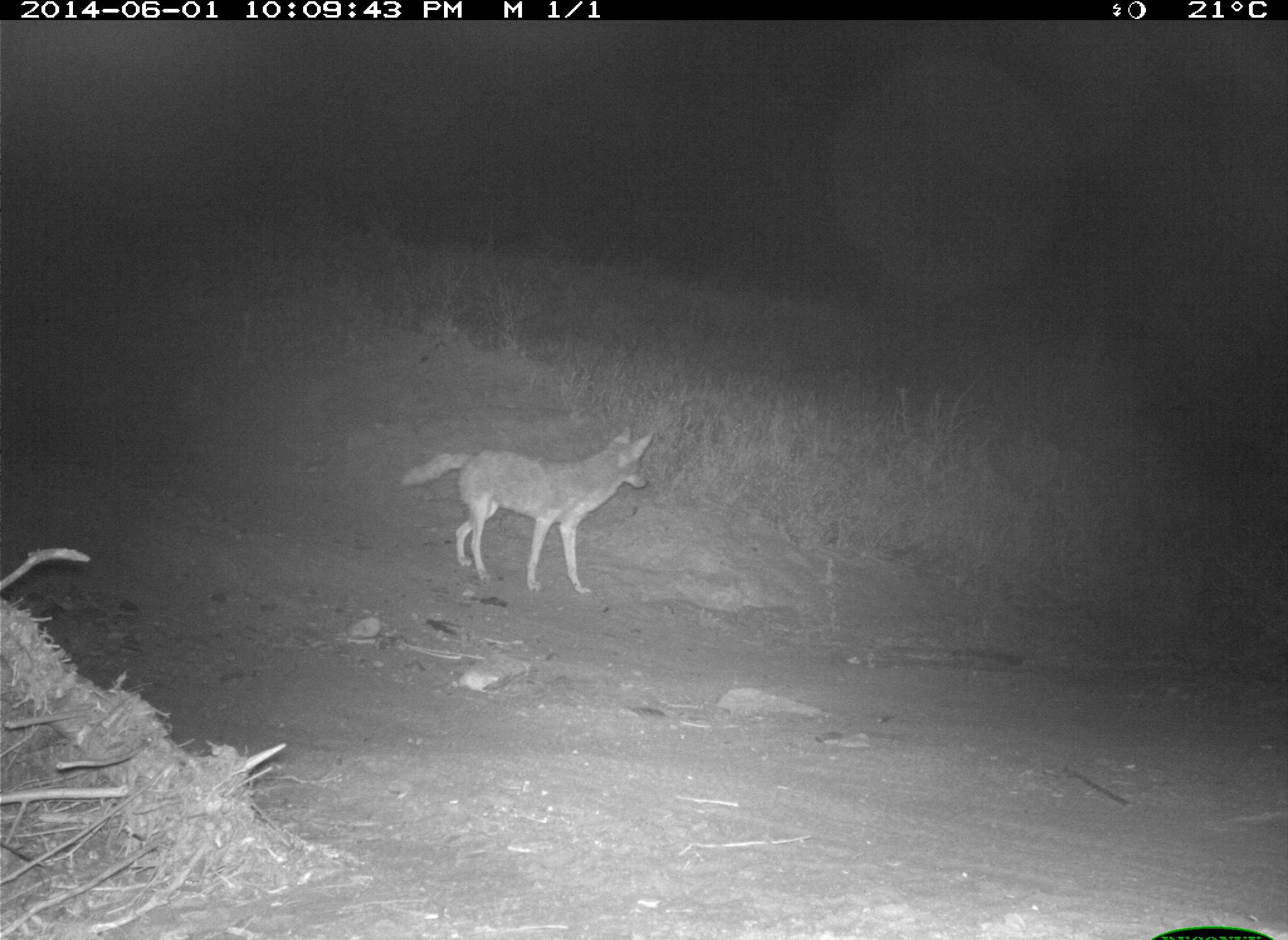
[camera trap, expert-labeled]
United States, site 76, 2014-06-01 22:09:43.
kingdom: Animalia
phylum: Chordata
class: Mammalia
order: Carnivora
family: Canidae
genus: Canis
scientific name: Canis latrans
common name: coyote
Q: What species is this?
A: Coyote (Canis latrans).